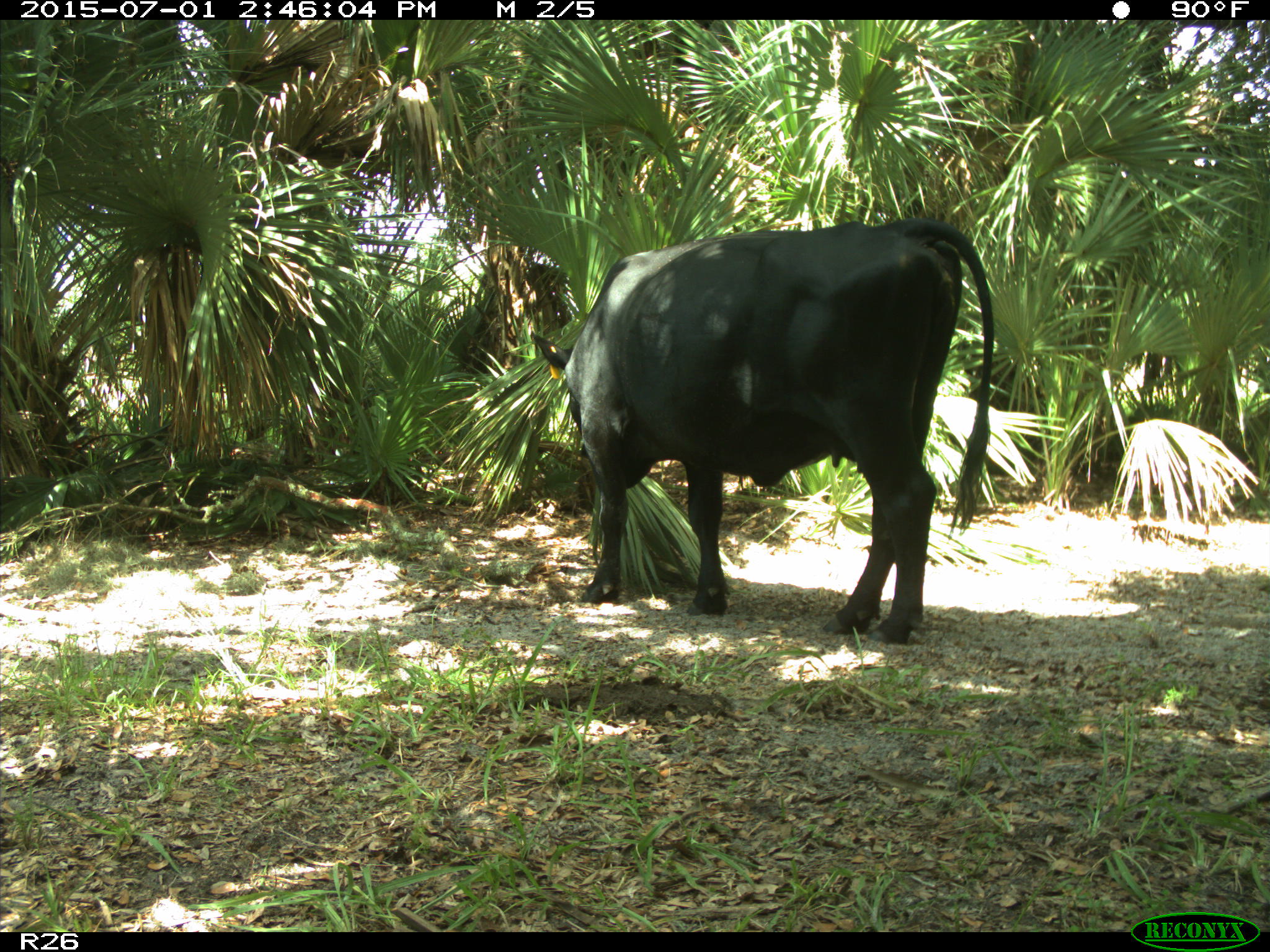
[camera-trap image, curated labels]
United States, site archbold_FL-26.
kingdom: Animalia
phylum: Chordata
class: Mammalia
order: Artiodactyla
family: Bovidae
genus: Bos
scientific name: Bos taurus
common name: domestic cow